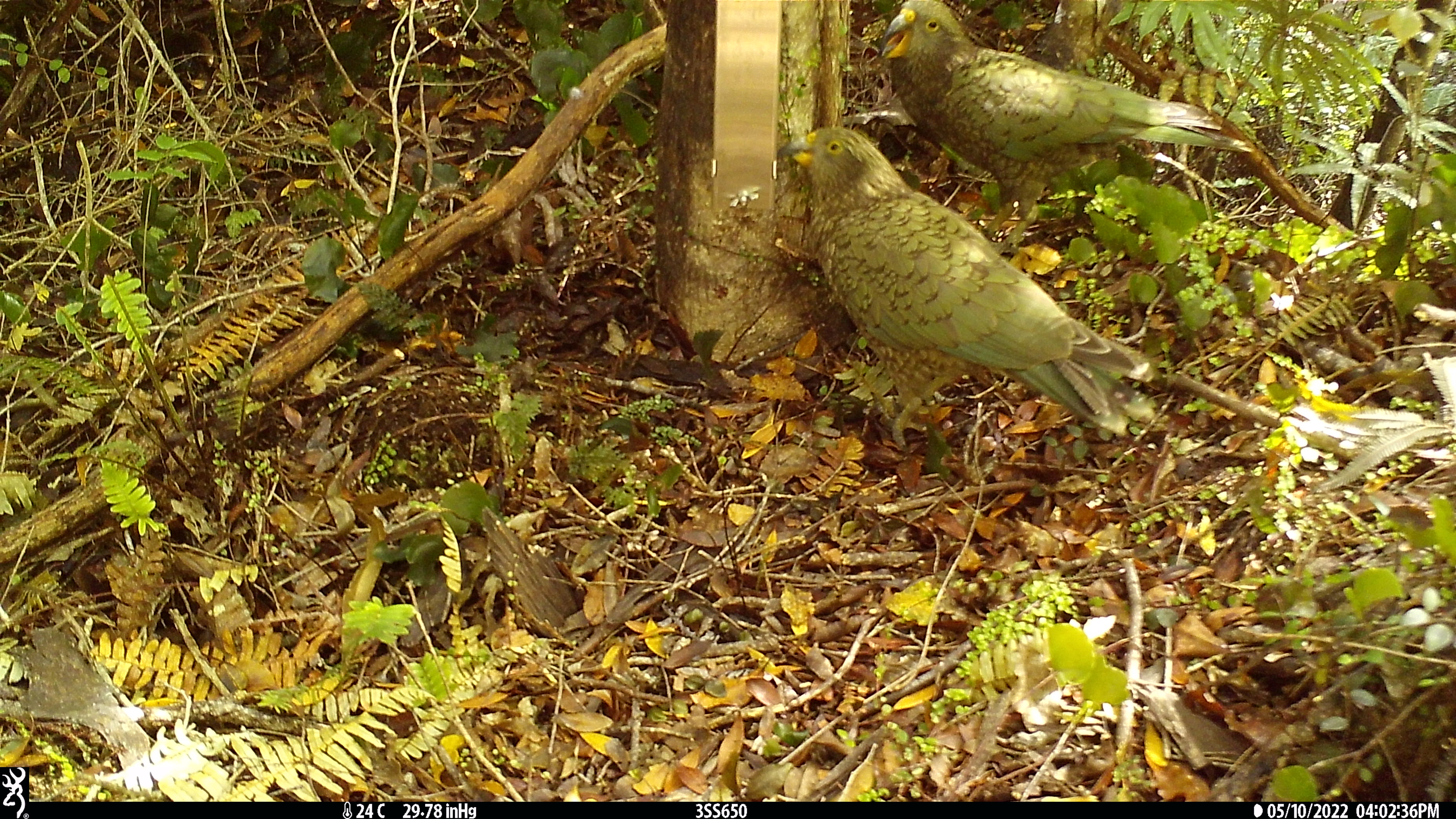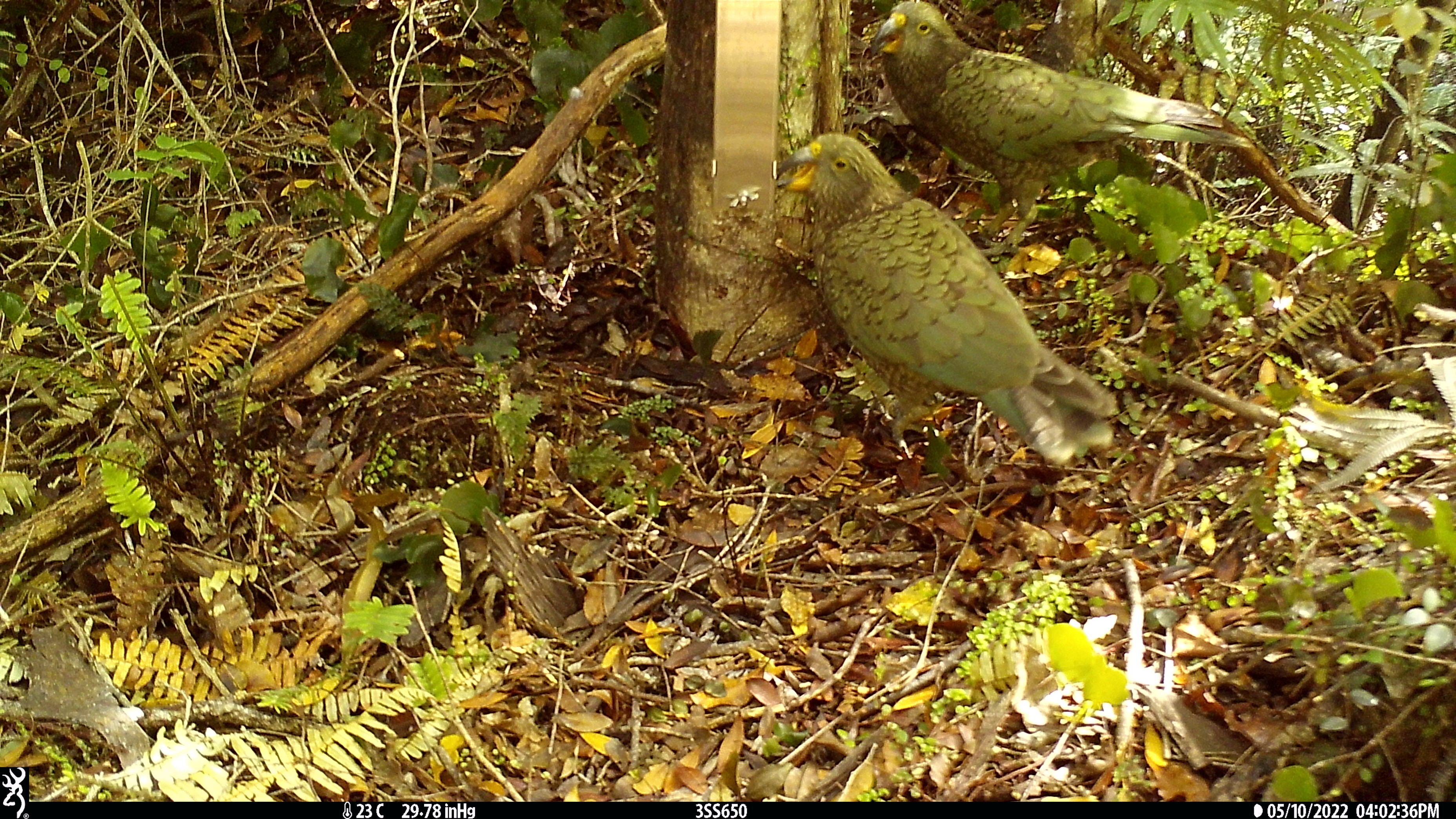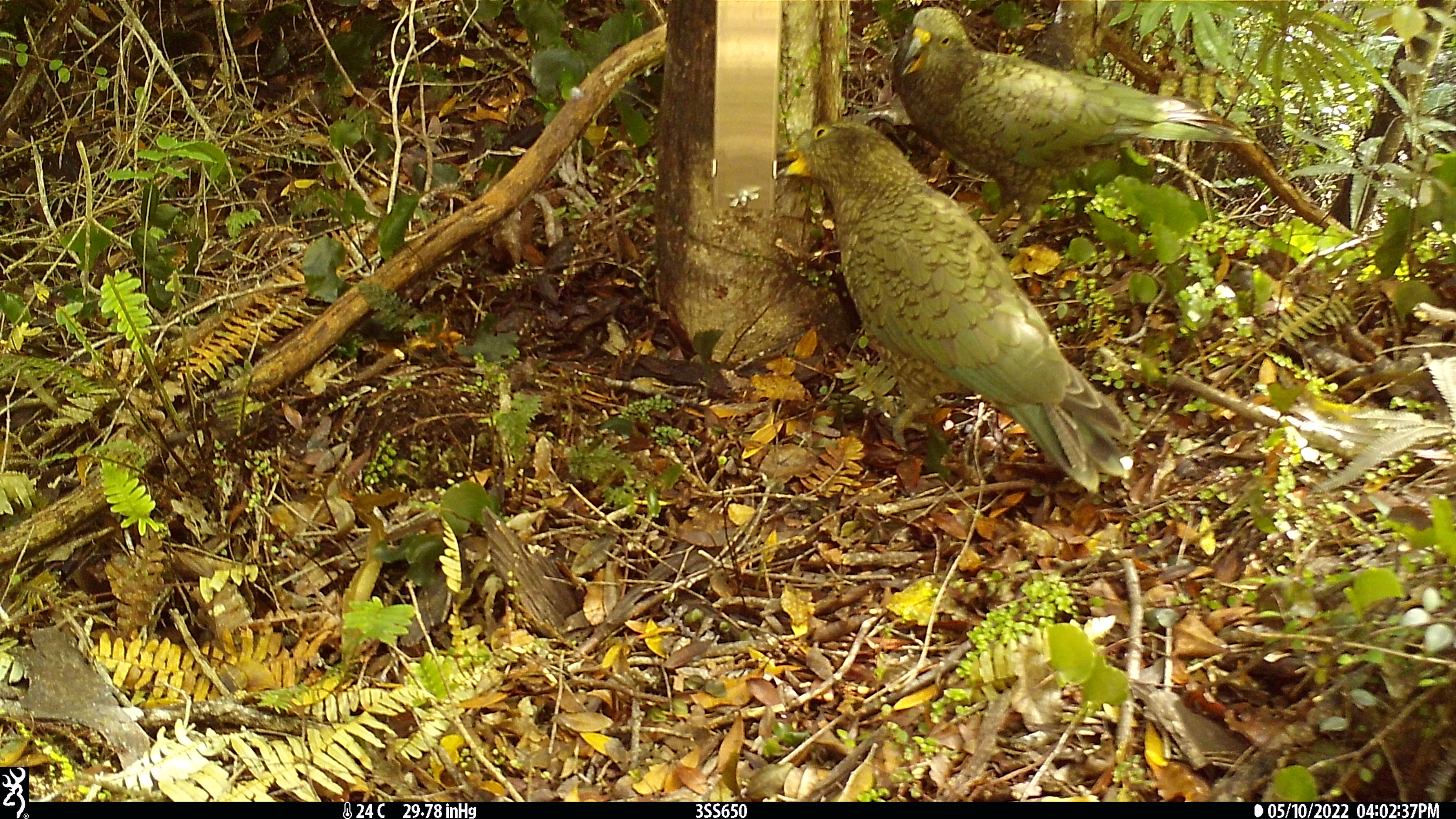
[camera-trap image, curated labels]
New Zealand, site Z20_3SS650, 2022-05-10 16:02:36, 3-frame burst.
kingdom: Animalia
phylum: Chordata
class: Aves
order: Psittaciformes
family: Strigopidae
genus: Nestor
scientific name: Nestor notabilis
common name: kea